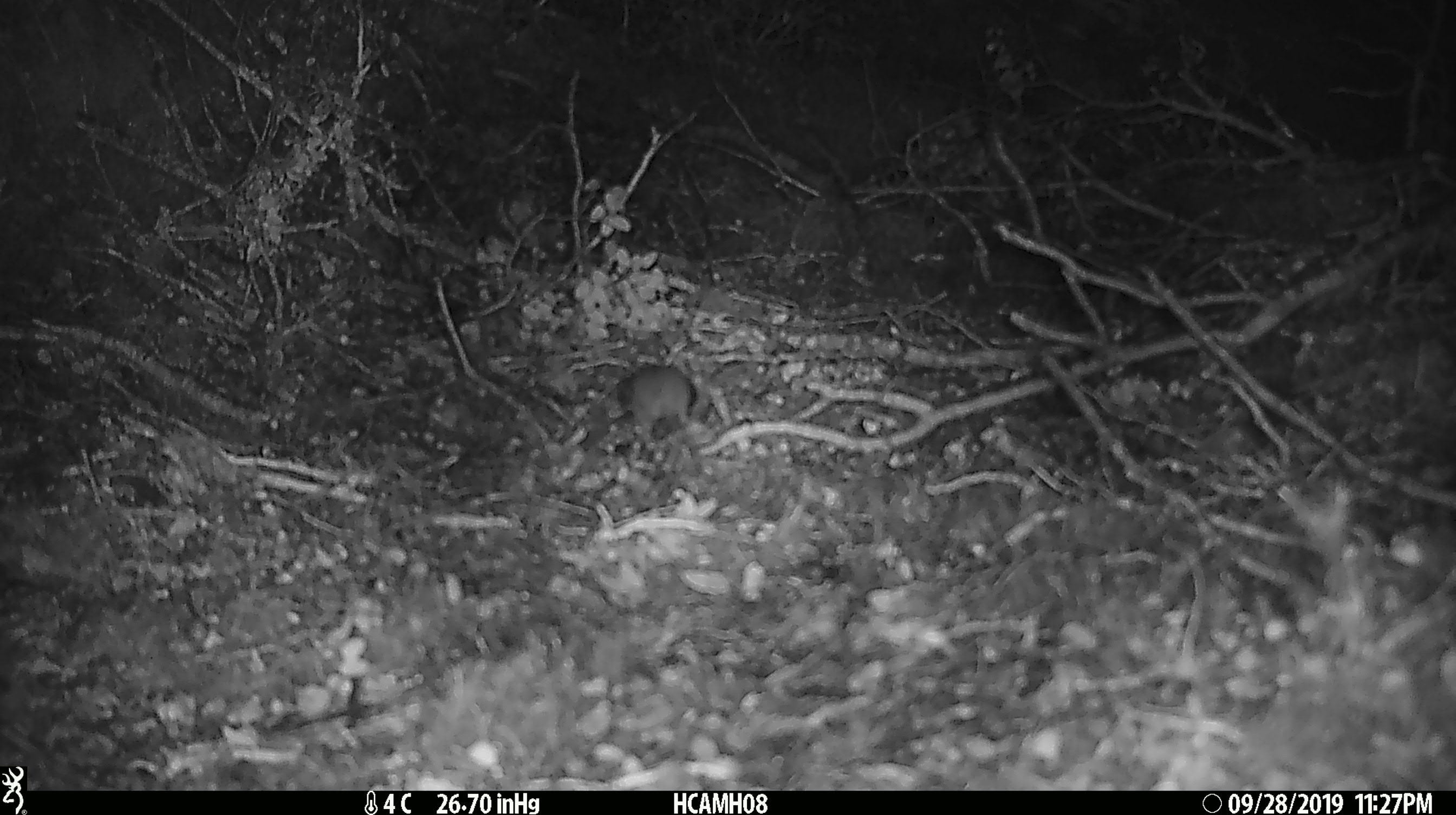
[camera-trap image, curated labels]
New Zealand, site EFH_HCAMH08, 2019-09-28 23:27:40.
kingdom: Animalia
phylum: Chordata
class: Mammalia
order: Rodentia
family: Muridae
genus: Mus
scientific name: Mus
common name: mouse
Mouse (Mus).